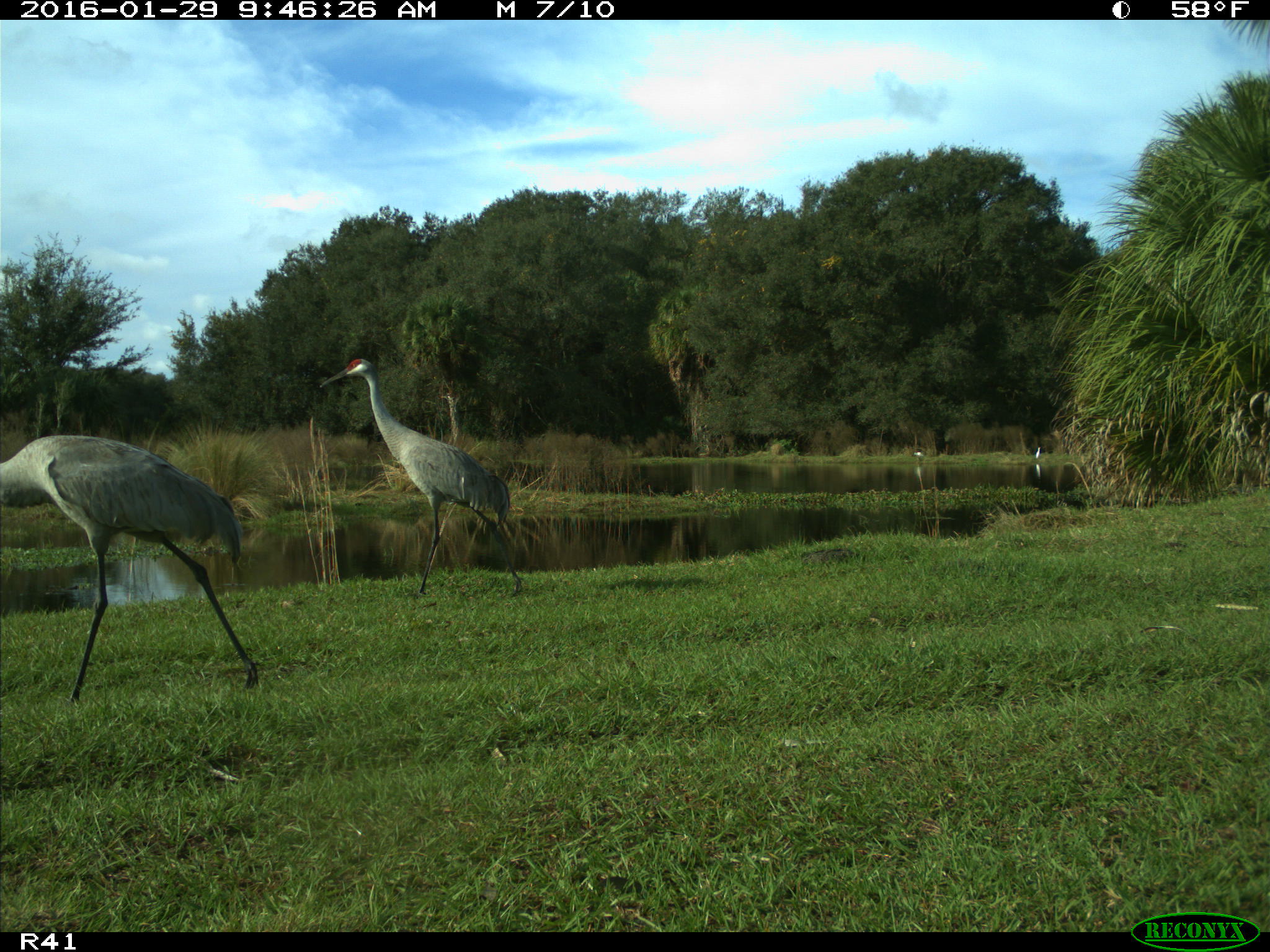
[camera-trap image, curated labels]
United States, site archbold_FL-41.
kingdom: Animalia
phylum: Chordata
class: Aves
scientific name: Aves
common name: birds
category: unidentified bird